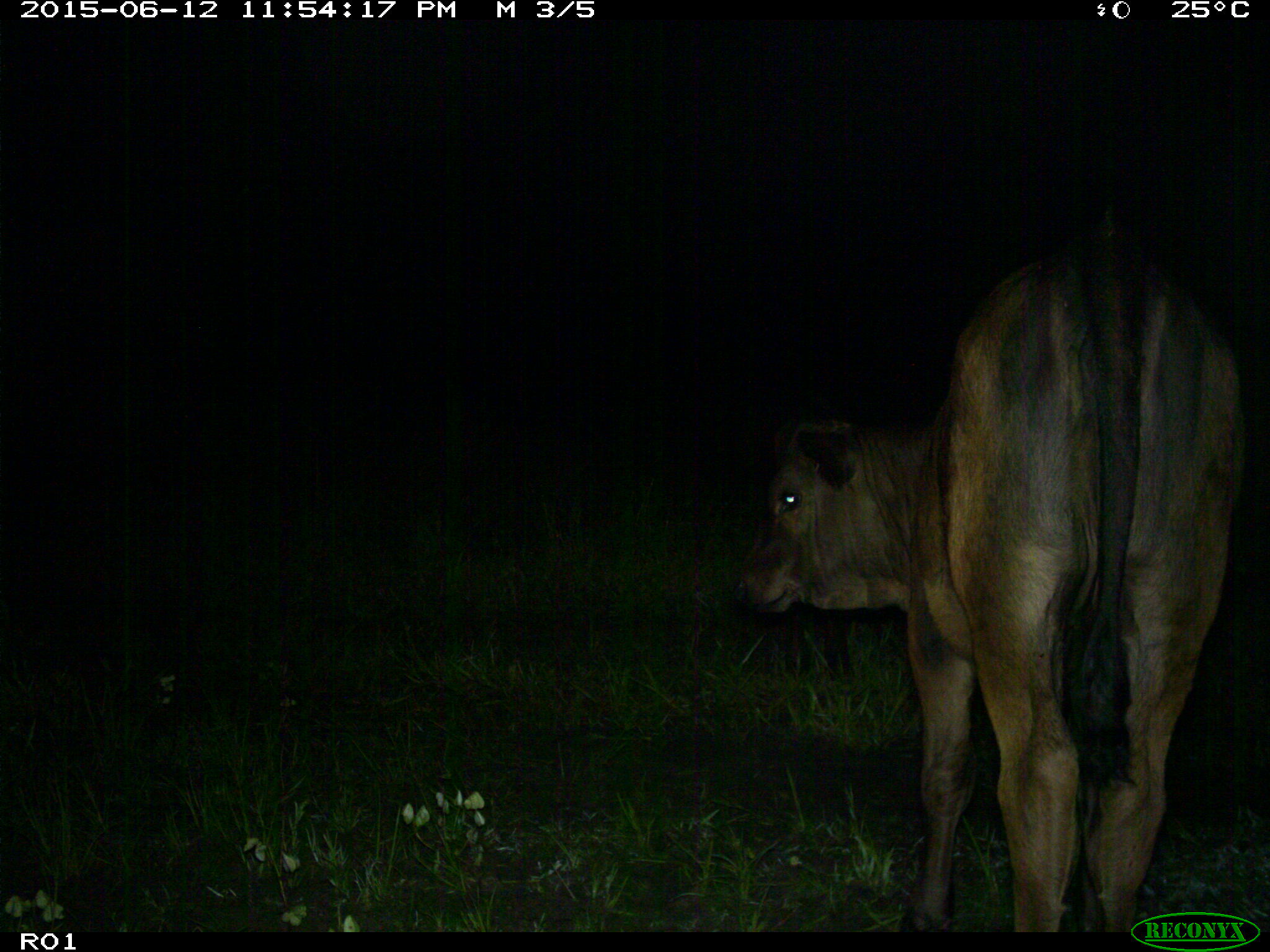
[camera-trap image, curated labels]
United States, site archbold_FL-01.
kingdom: Animalia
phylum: Chordata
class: Mammalia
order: Artiodactyla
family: Bovidae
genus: Bos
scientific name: Bos taurus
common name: domestic cow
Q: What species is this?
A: Bos taurus (domestic cow).